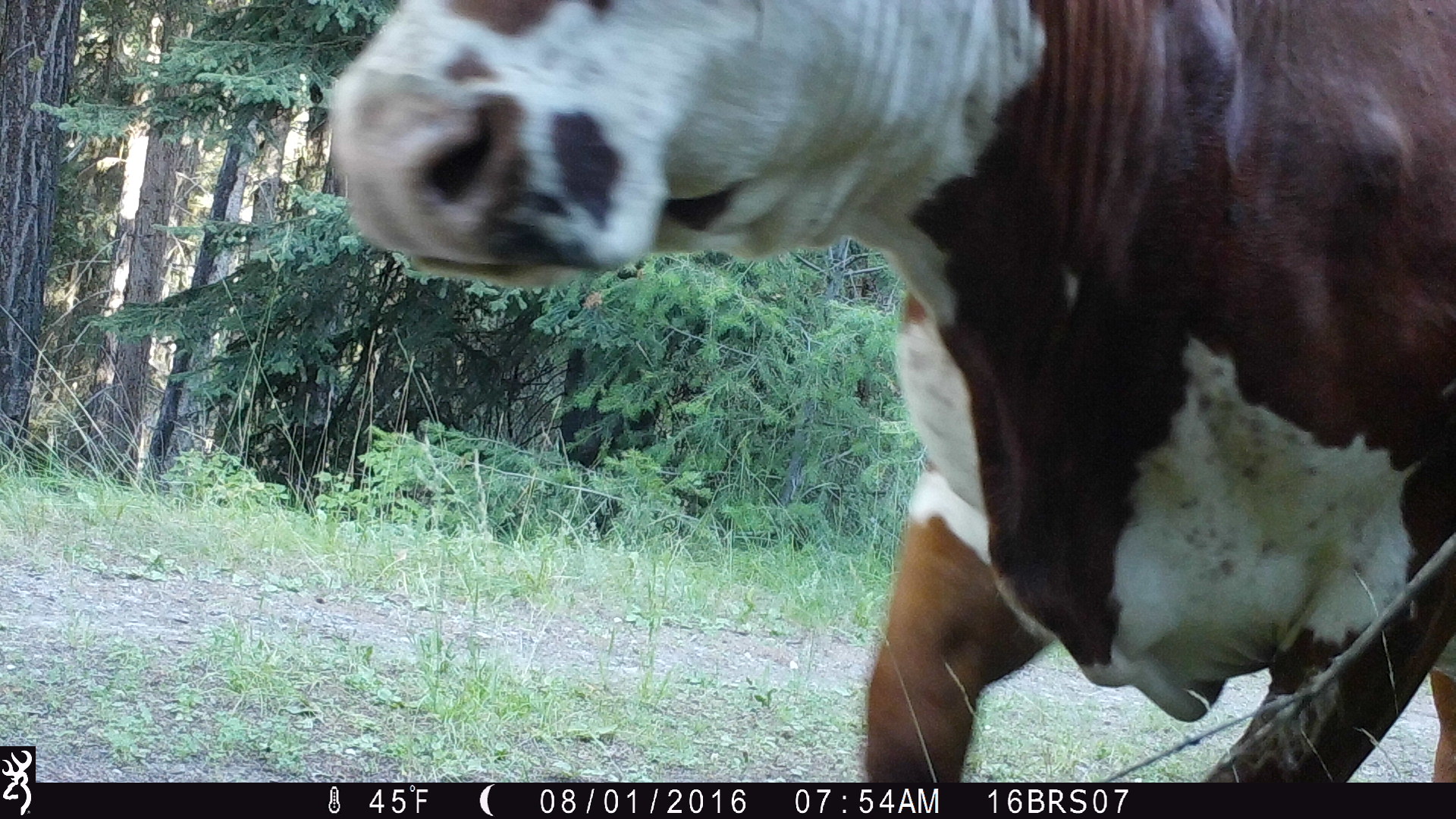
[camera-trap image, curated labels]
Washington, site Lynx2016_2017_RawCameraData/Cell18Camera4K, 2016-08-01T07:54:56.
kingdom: Animalia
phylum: Chordata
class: Mammalia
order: Artiodactyla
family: Bovidae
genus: Bos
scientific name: Bos taurus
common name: domestic cattle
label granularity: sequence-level